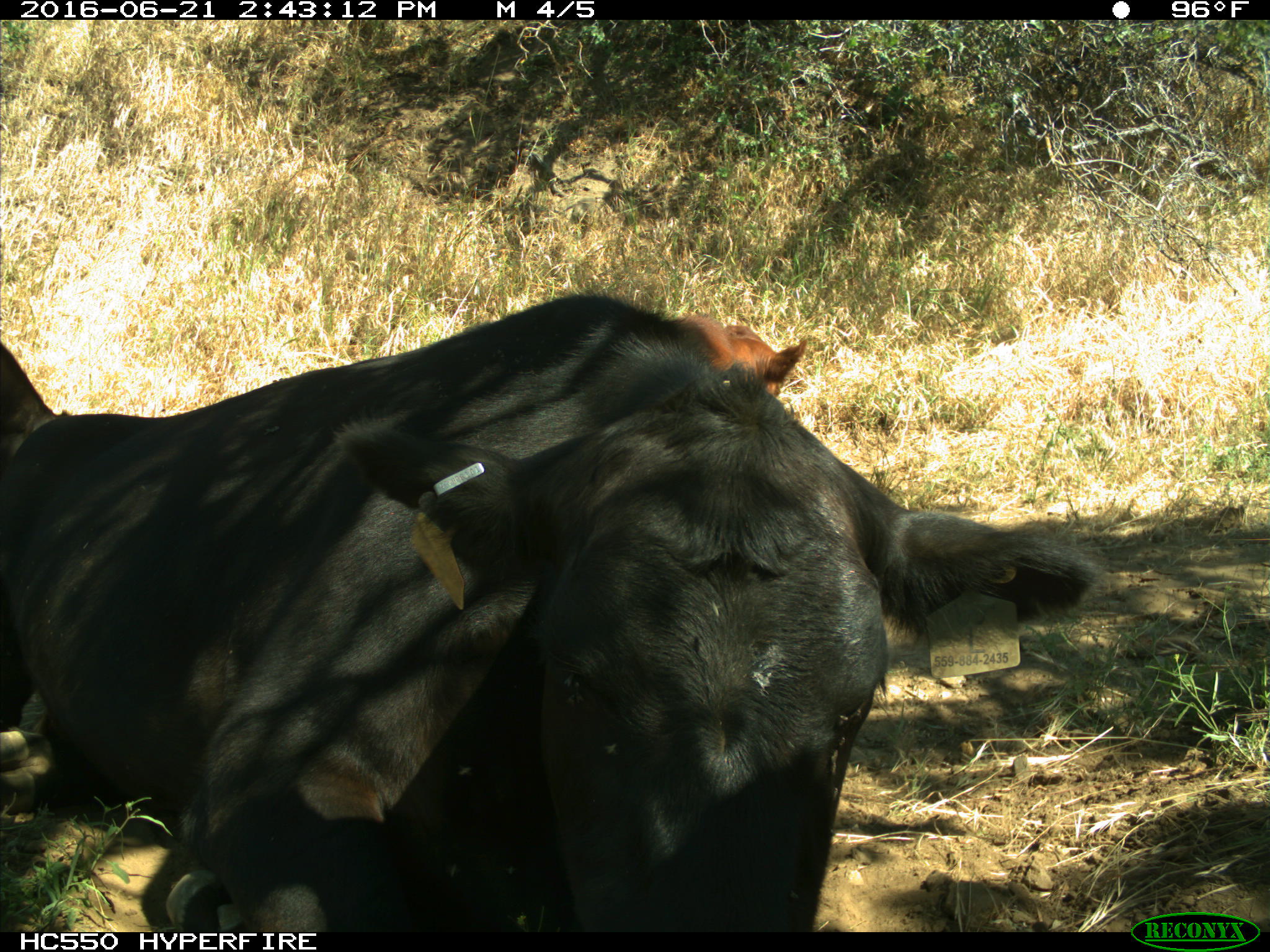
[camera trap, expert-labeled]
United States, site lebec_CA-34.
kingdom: Animalia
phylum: Chordata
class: Mammalia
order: Artiodactyla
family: Bovidae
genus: Bos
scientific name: Bos taurus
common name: domestic cow